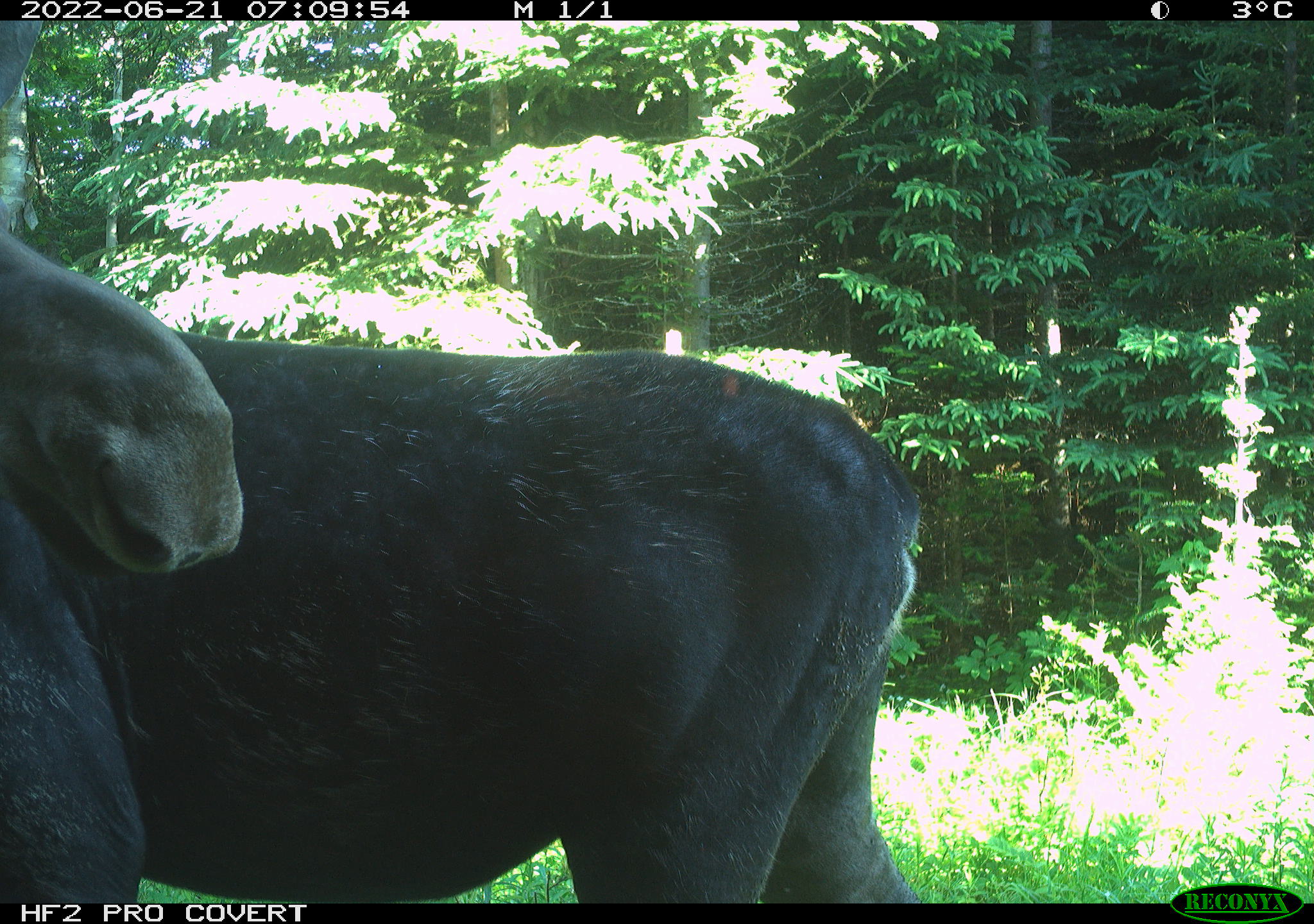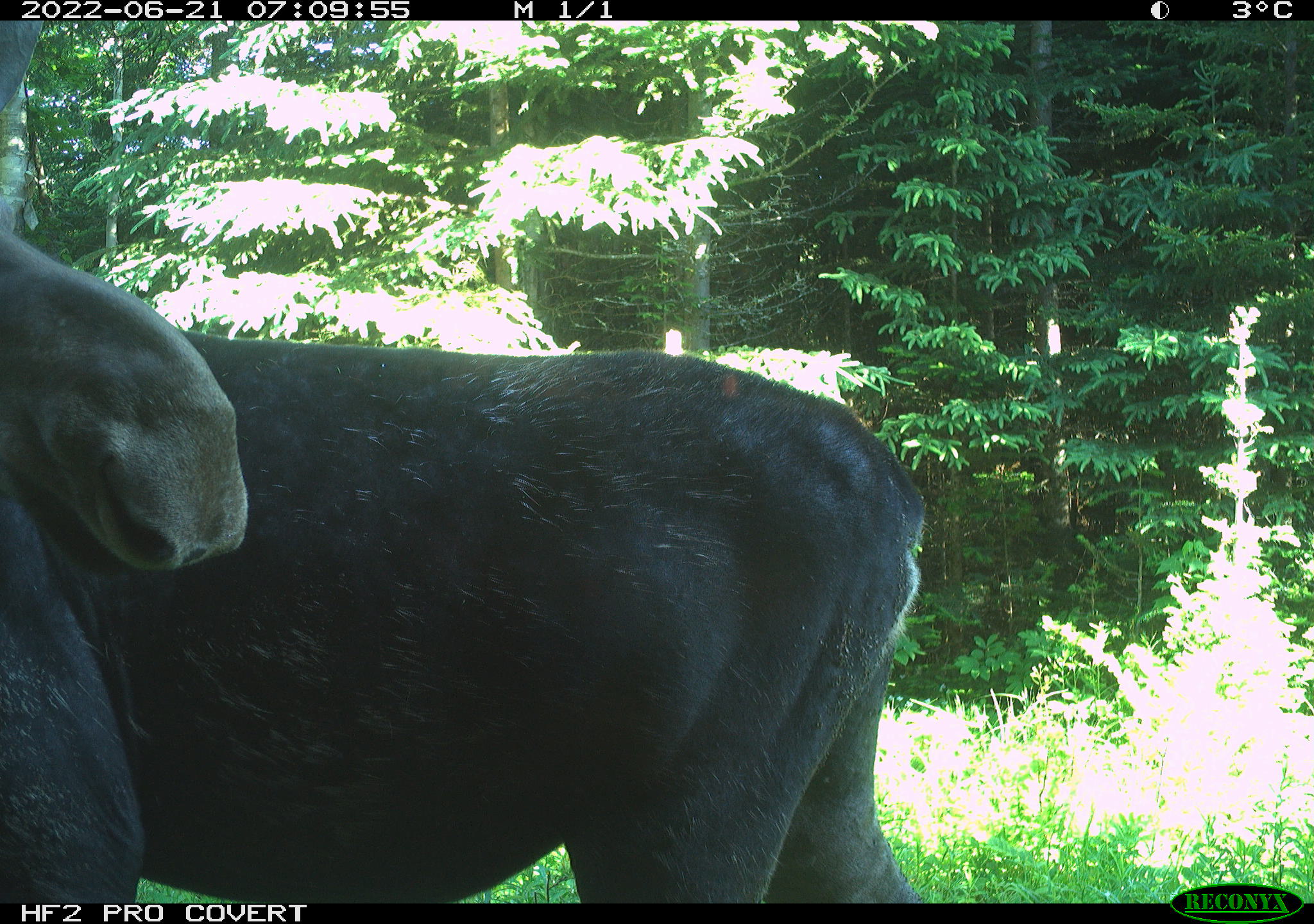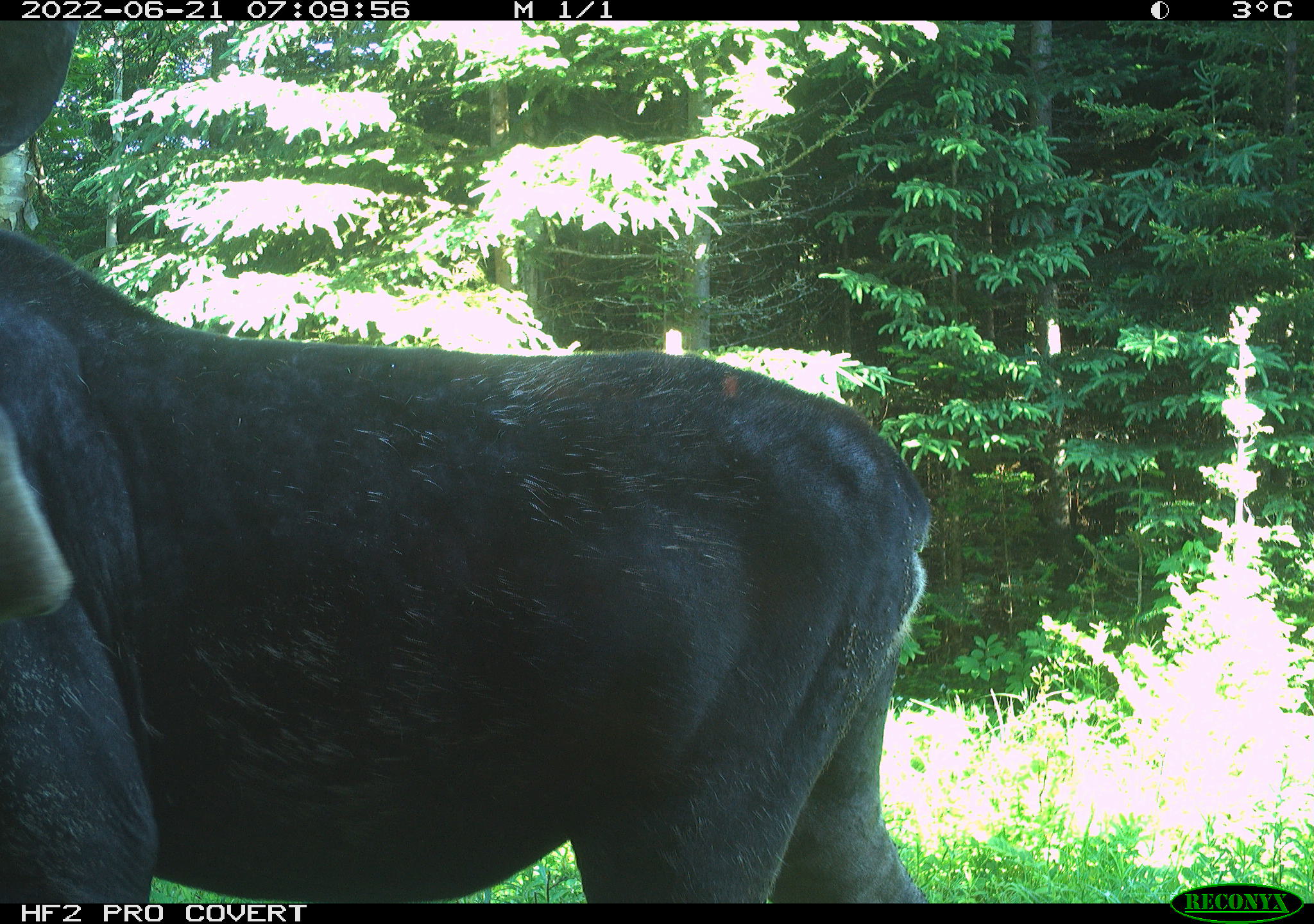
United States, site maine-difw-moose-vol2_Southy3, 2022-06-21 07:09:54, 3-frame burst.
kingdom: Animalia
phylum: Chordata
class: Mammalia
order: Artiodactyla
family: Cervidae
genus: Alces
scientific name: Alces alces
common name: moose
Moose (Alces alces).